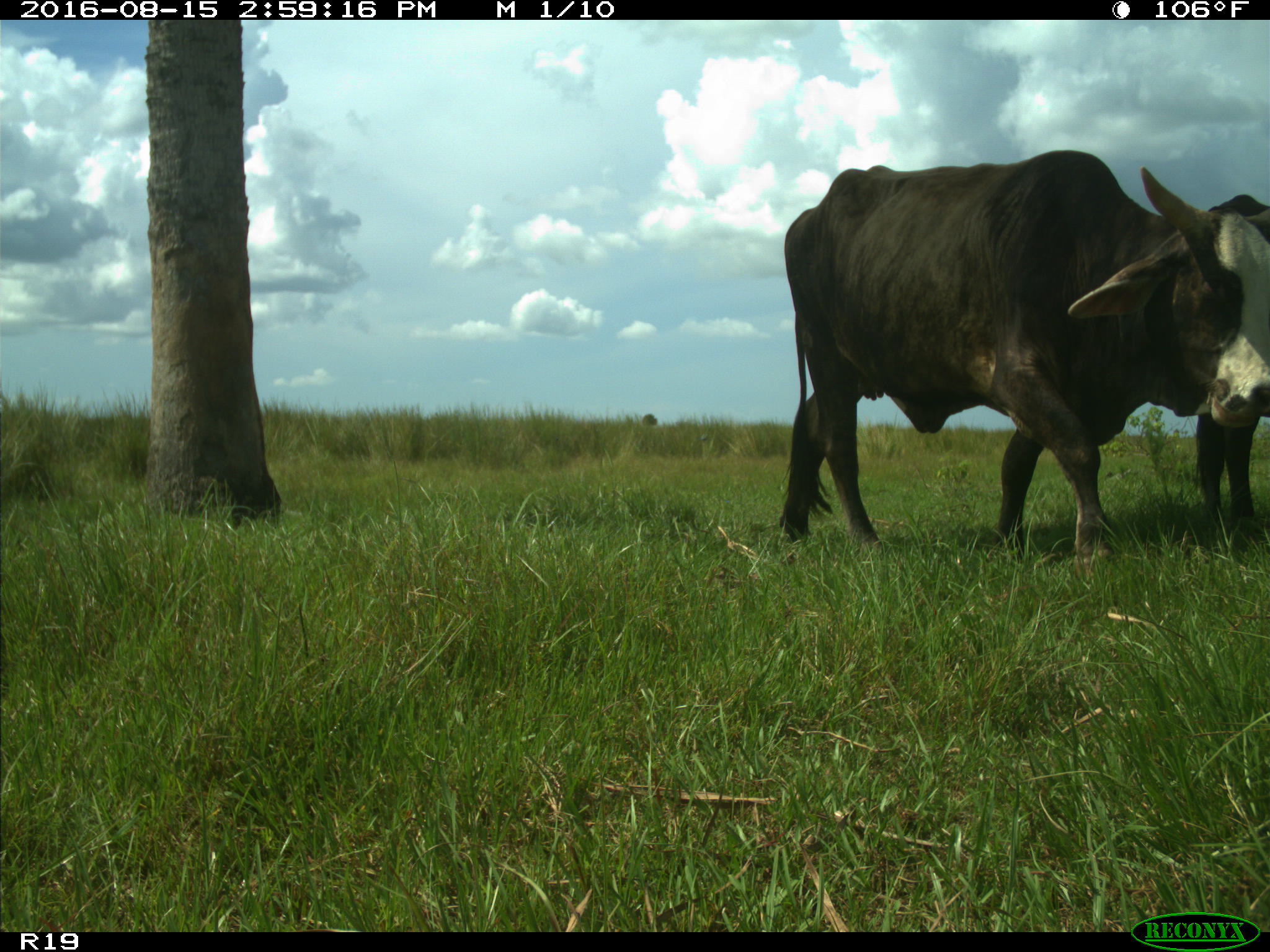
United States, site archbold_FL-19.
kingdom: Animalia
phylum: Chordata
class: Mammalia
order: Artiodactyla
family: Bovidae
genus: Bos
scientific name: Bos taurus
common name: domestic cow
Bos taurus (domestic cow).